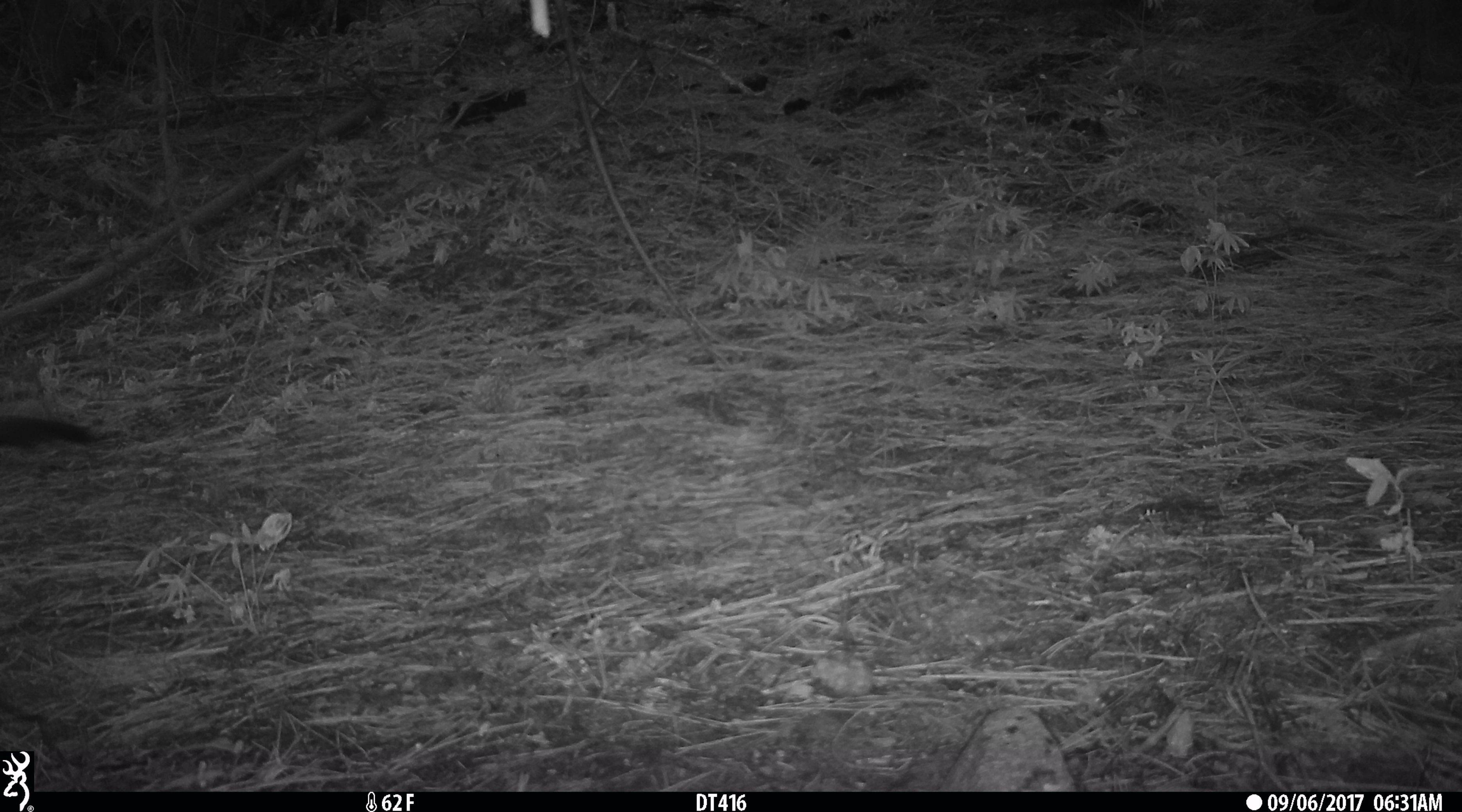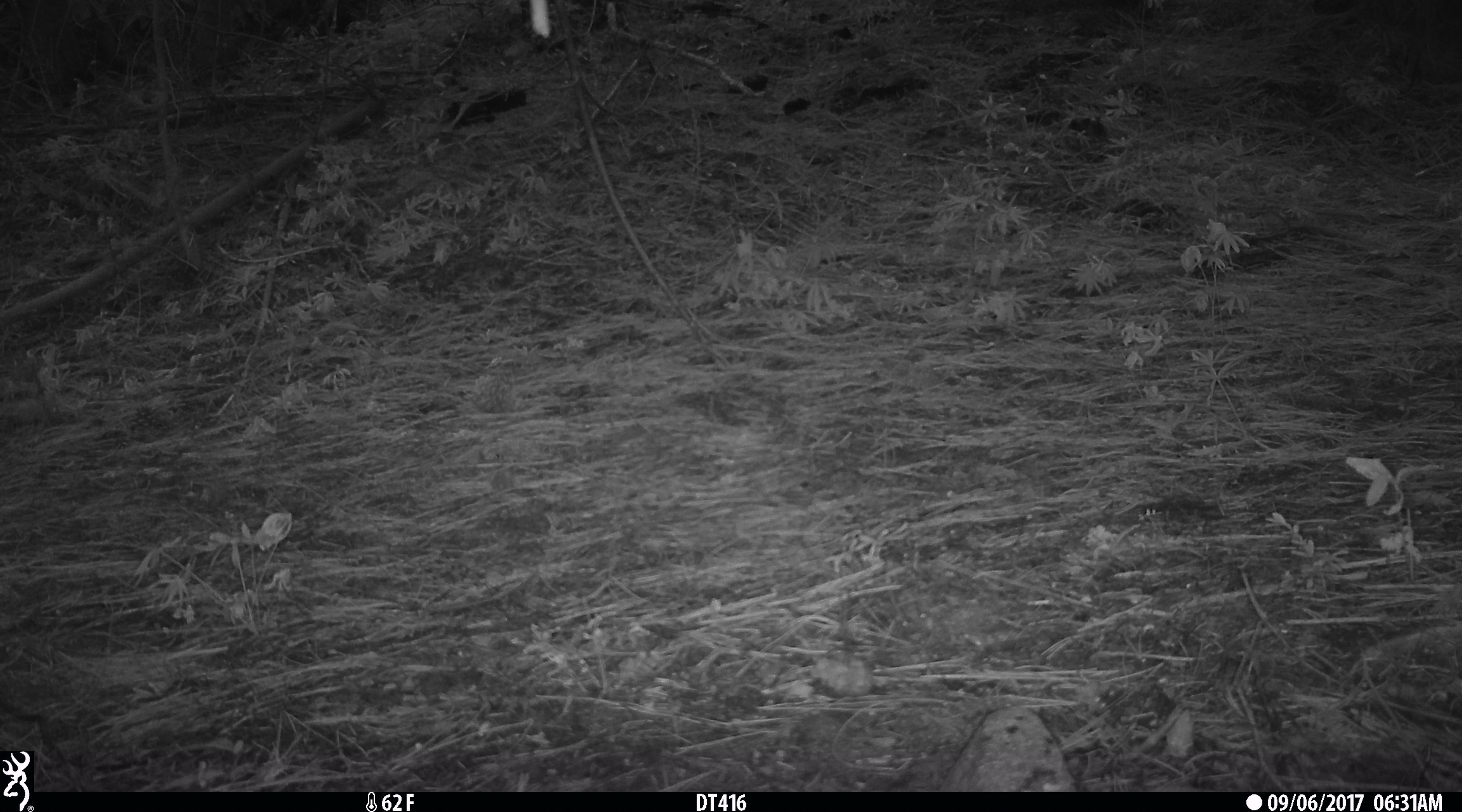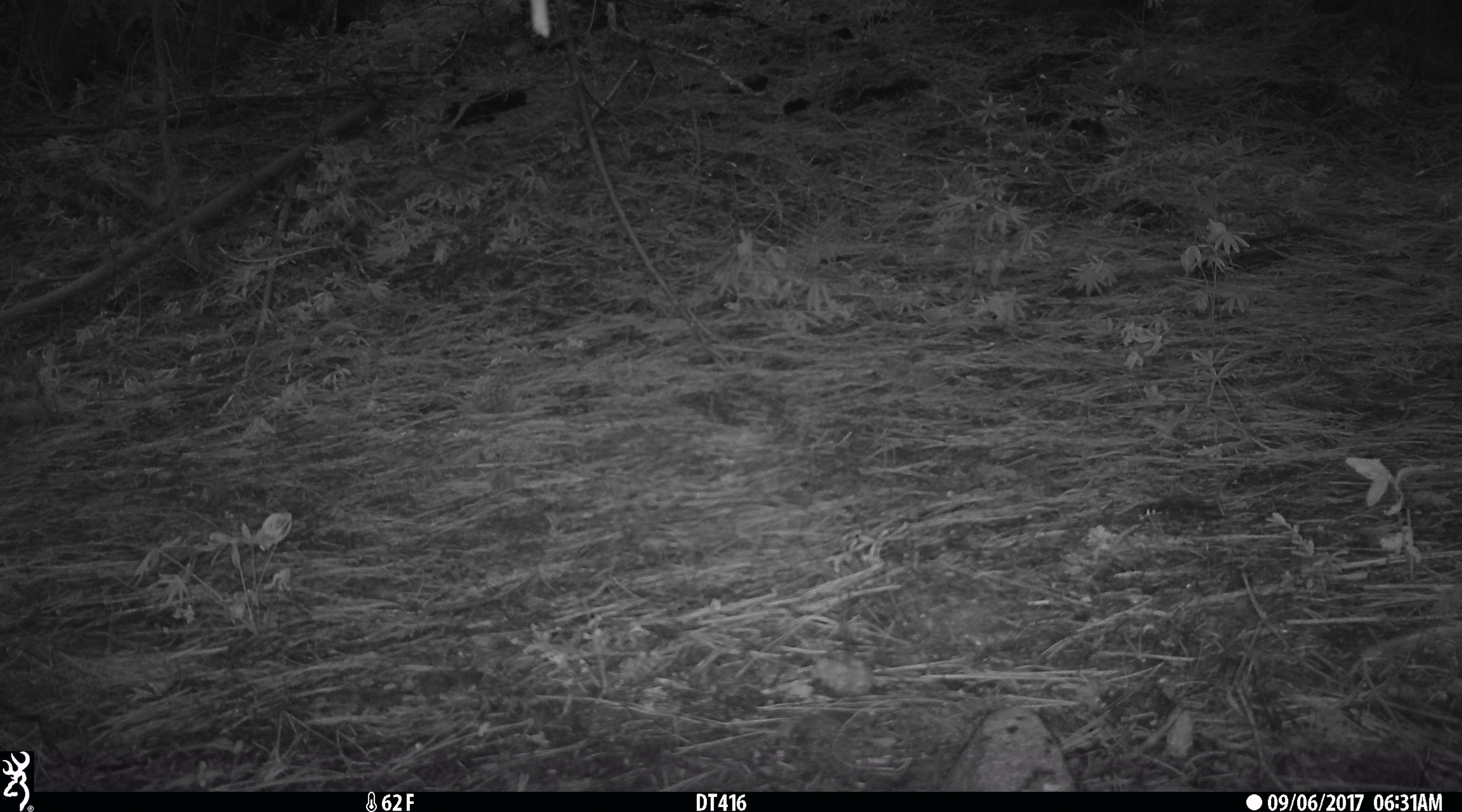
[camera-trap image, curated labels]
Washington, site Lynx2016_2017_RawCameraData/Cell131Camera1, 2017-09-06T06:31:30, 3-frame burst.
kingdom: Animalia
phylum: Chordata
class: Mammalia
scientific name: Mammalia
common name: small mammal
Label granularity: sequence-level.